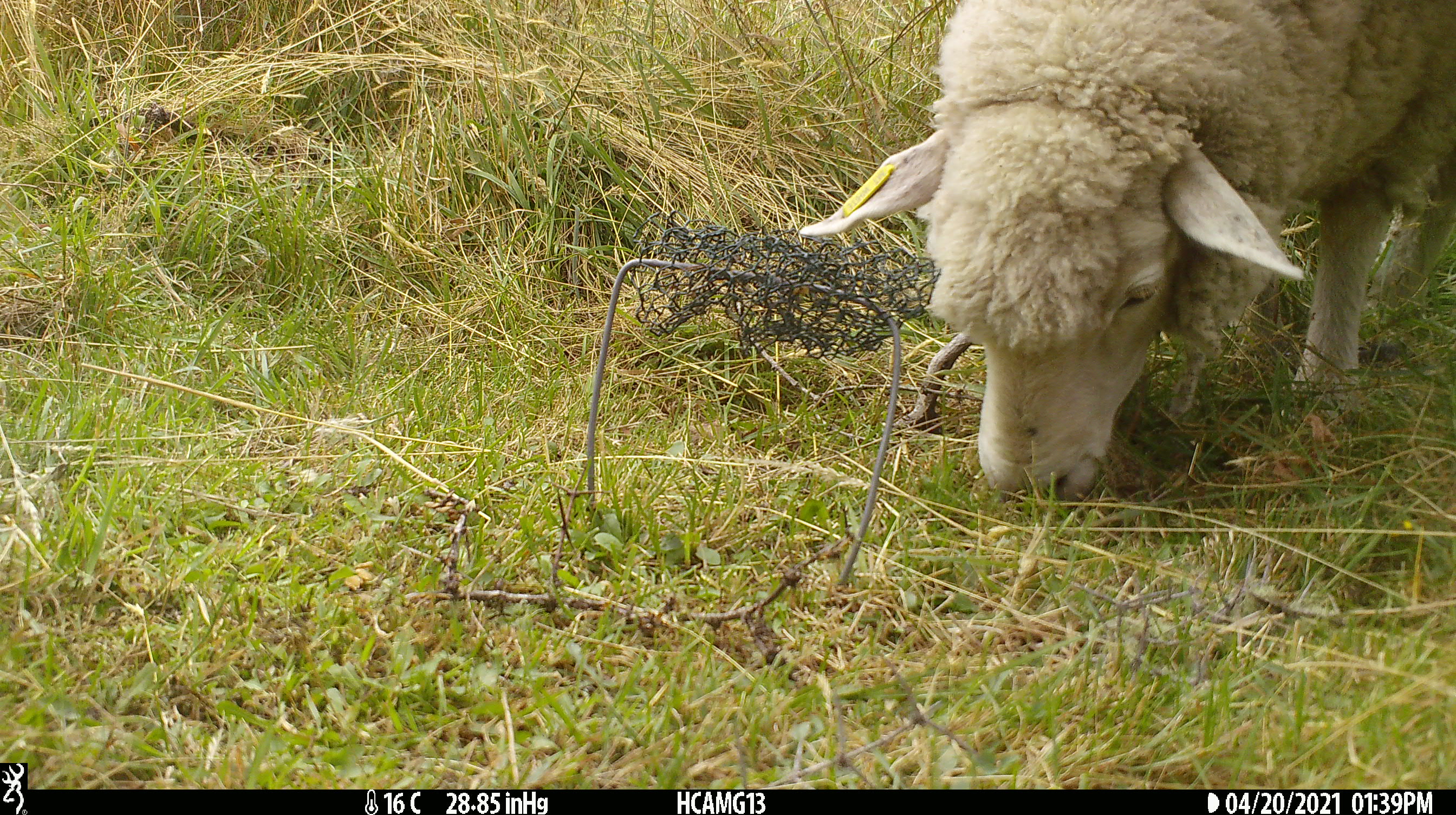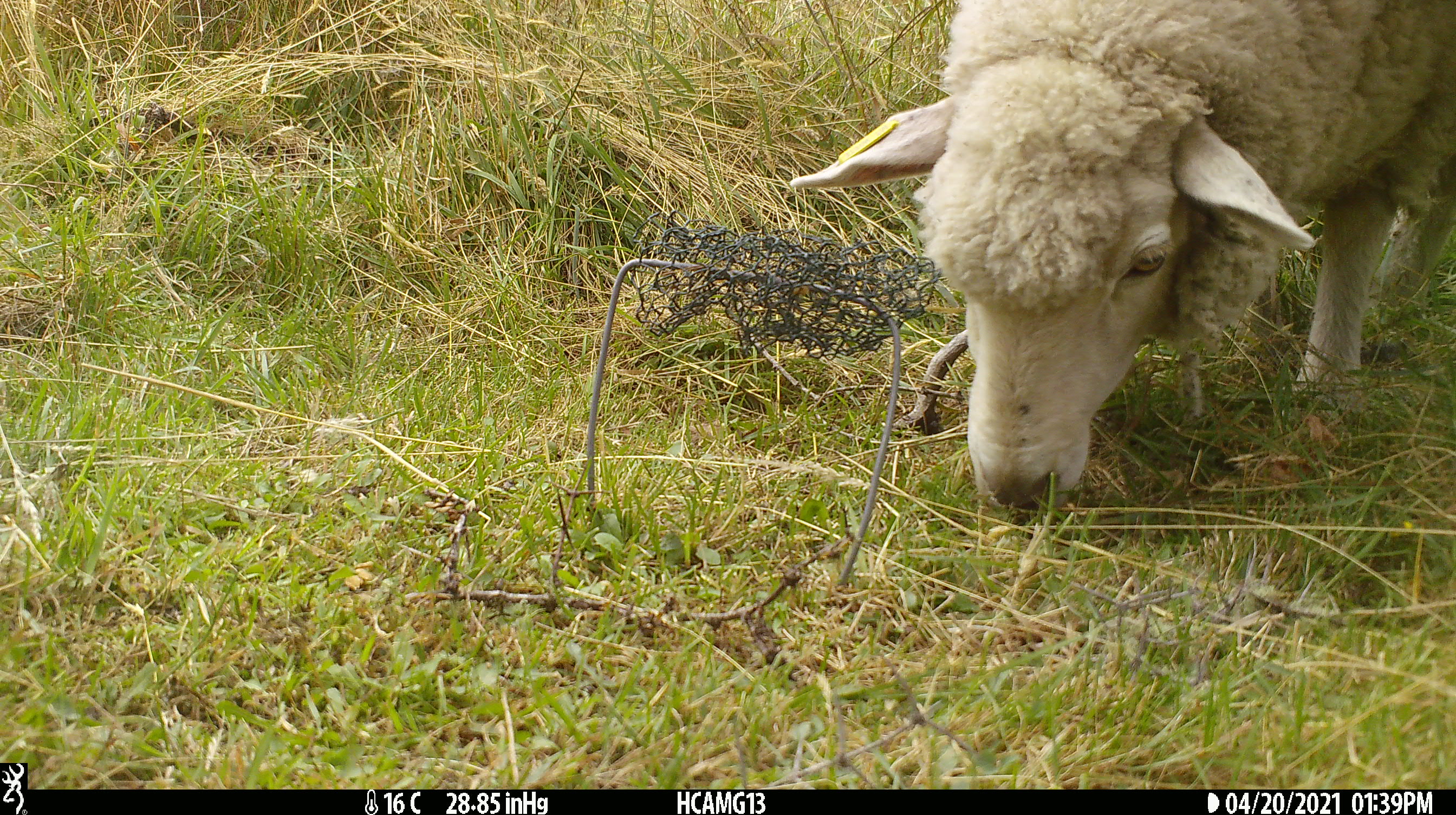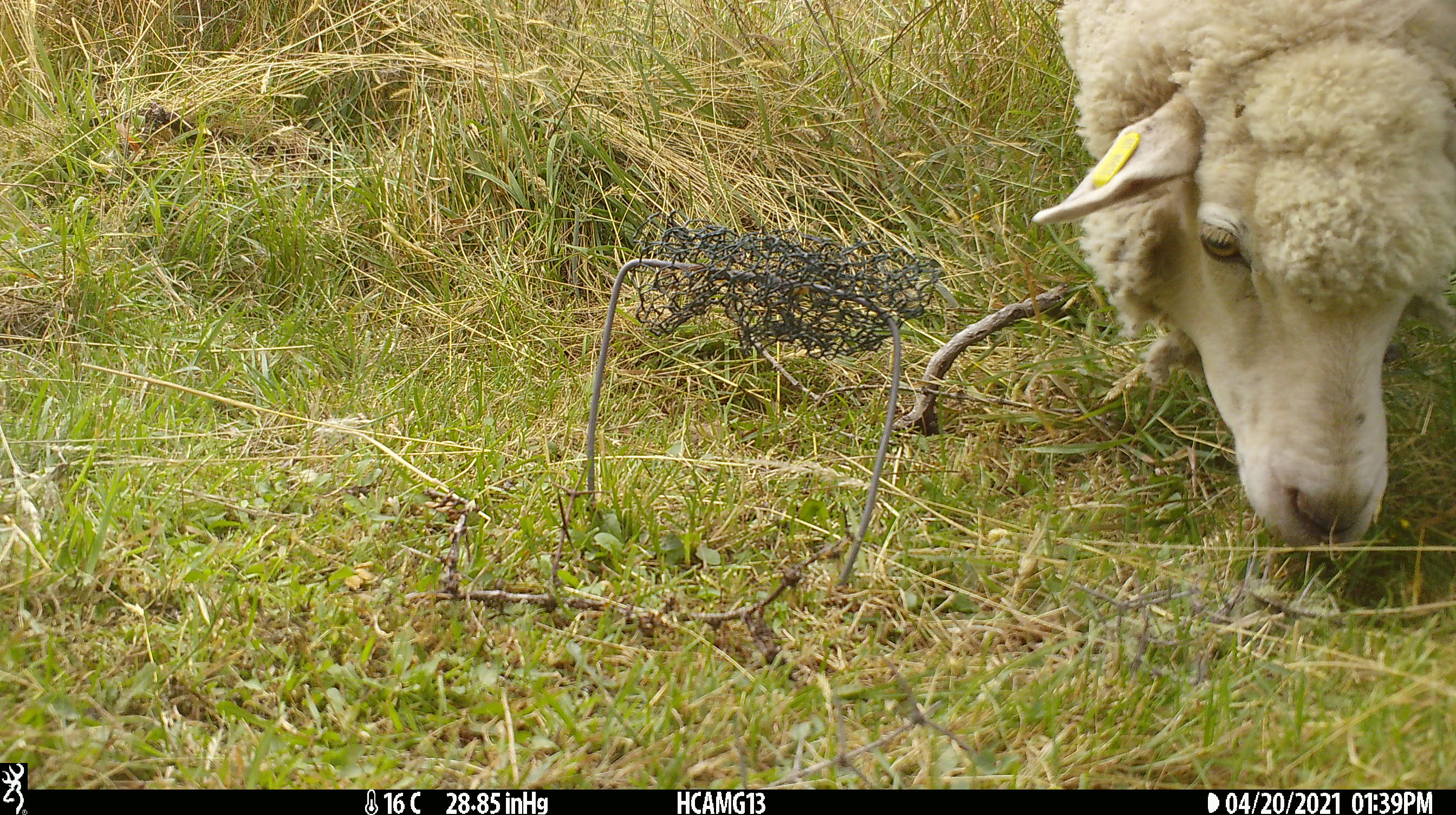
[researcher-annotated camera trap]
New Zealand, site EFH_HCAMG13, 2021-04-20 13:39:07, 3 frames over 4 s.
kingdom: Animalia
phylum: Chordata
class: Mammalia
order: Artiodactyla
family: Bovidae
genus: Ovis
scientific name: Ovis aries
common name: domestic sheep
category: sheep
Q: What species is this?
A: Sheep (domestic sheep) (Ovis aries).